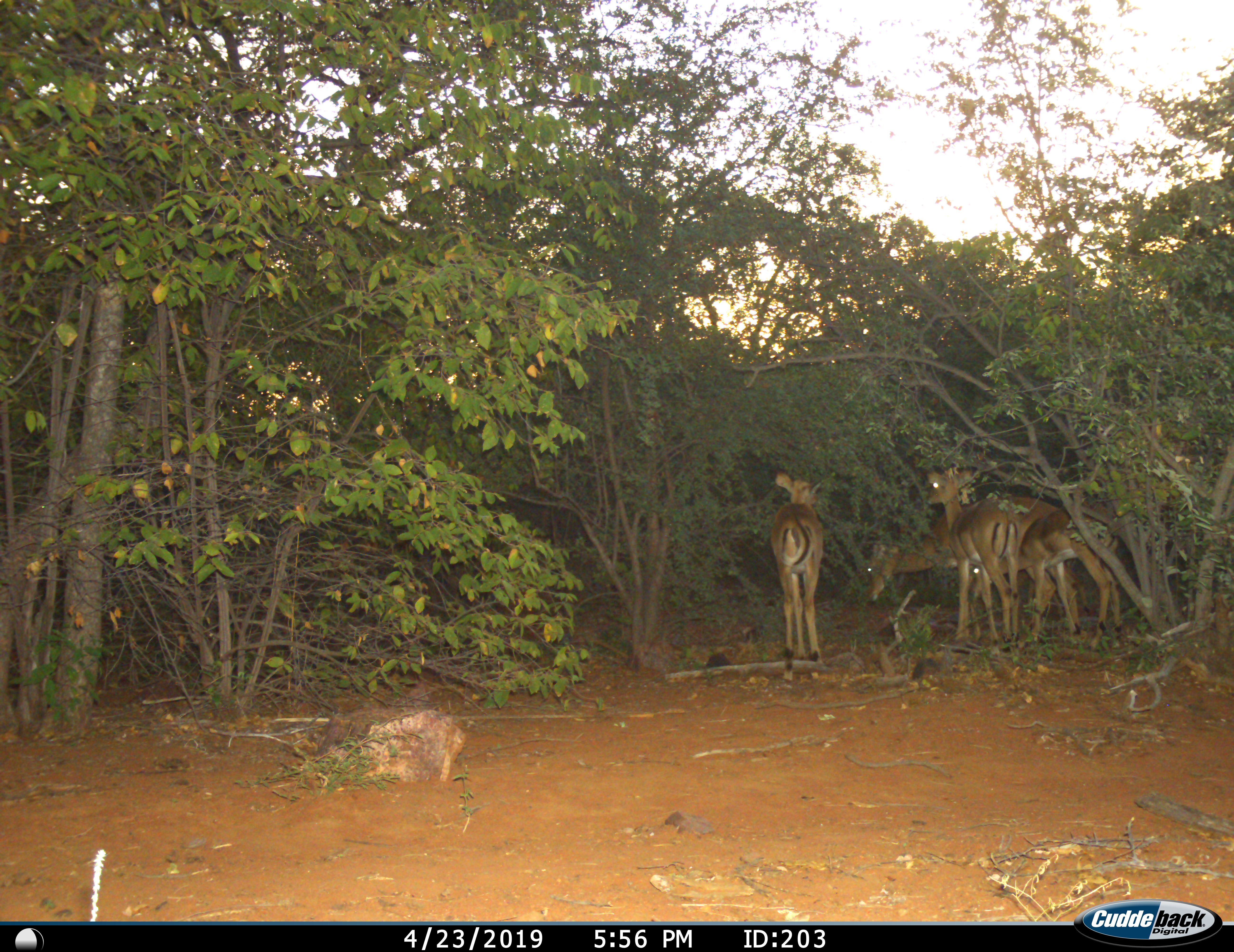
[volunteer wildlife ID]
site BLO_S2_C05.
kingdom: Animalia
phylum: Chordata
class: Mammalia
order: Artiodactyla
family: Bovidae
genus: Aepyceros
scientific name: Aepyceros melampus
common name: impala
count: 4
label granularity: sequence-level